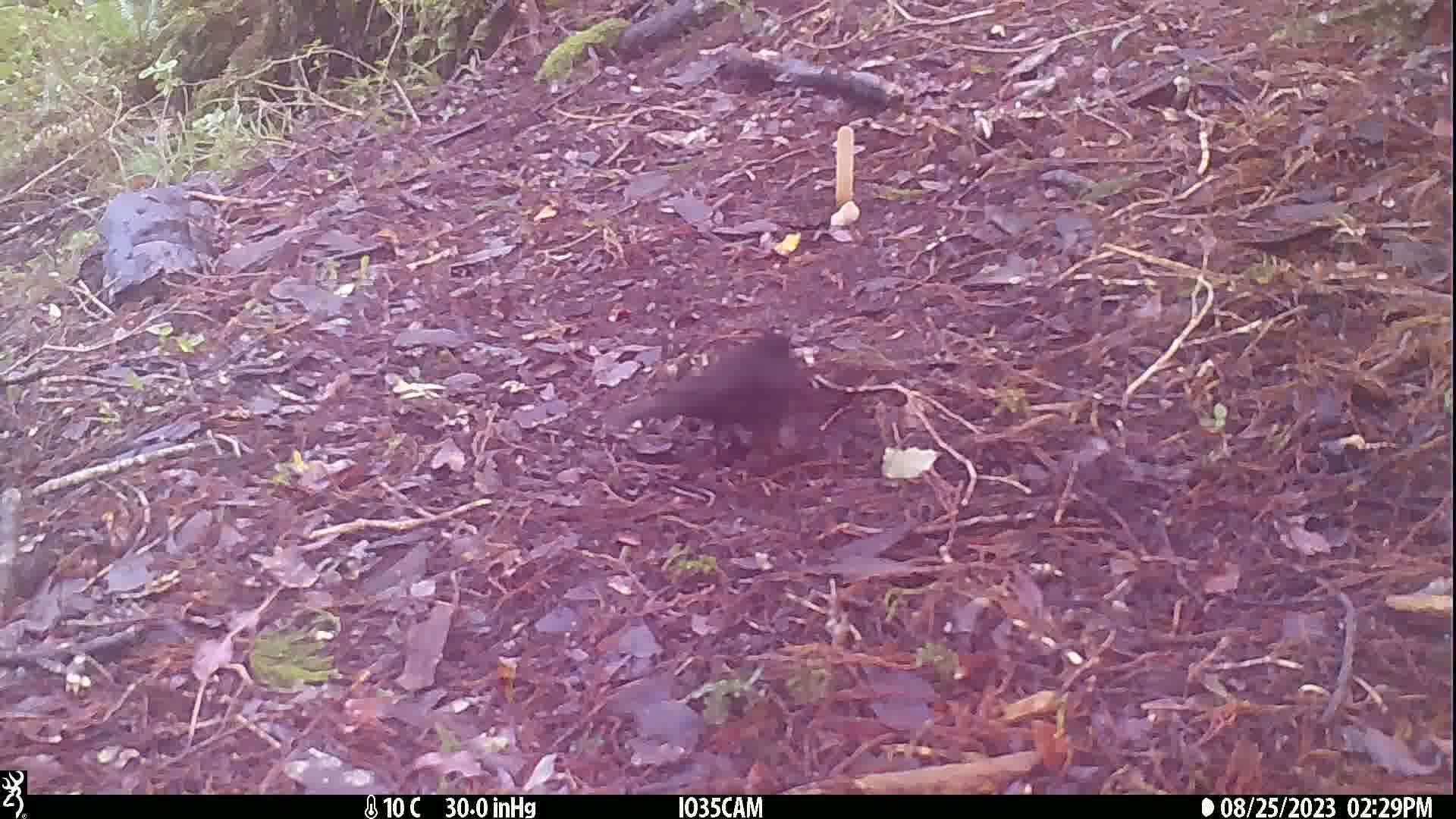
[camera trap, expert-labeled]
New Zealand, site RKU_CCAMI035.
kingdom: Animalia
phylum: Chordata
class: Aves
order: Passeriformes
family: Turdidae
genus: Turdus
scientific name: Turdus merula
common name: eurasian blackbird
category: blackbird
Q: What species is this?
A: Blackbird (eurasian blackbird) (Turdus merula).